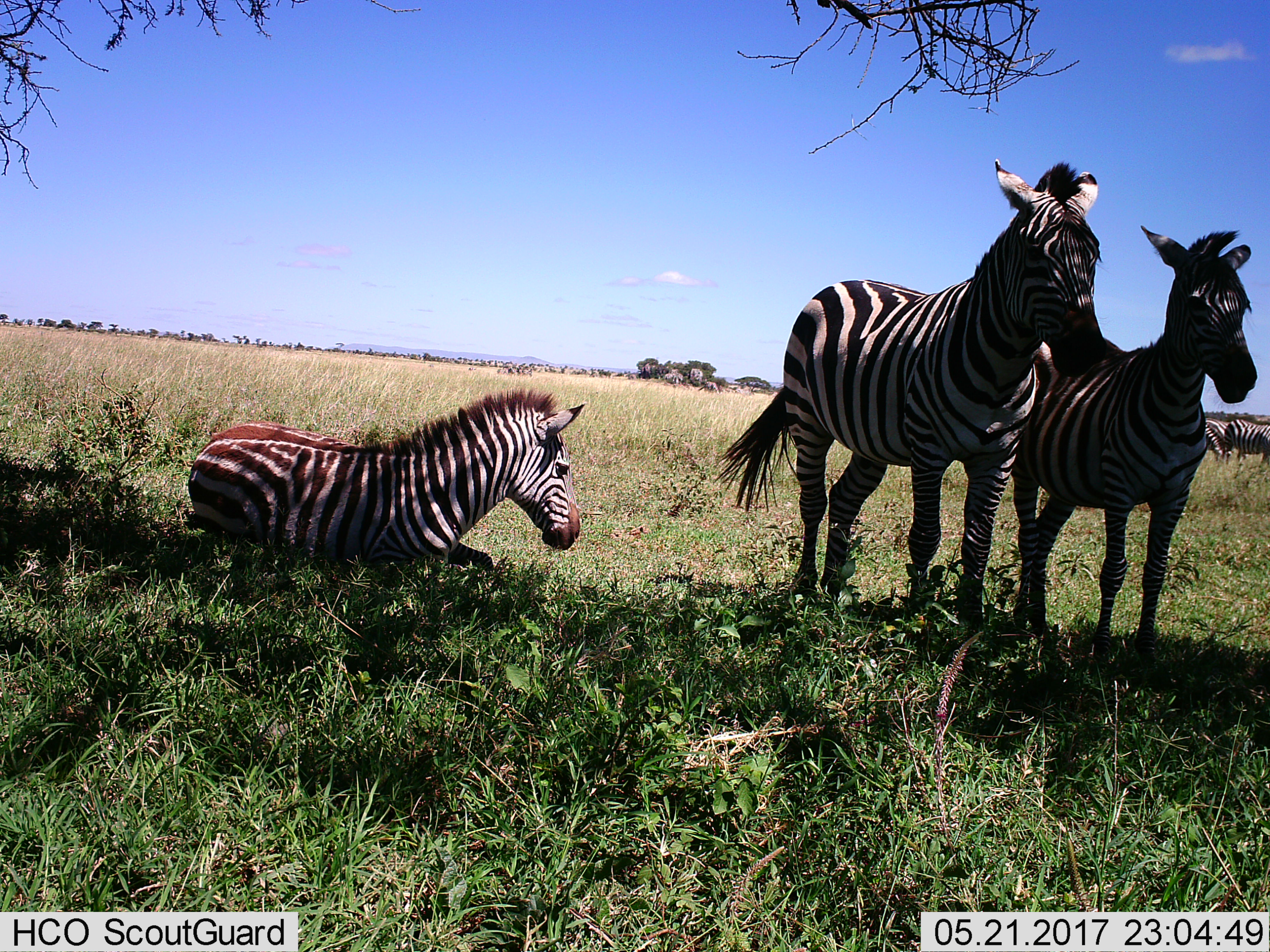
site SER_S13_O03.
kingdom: Animalia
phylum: Chordata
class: Mammalia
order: Perissodactyla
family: Equidae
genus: Equus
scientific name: Equus quagga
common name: plains zebra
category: zebraplains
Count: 5.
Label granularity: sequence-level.